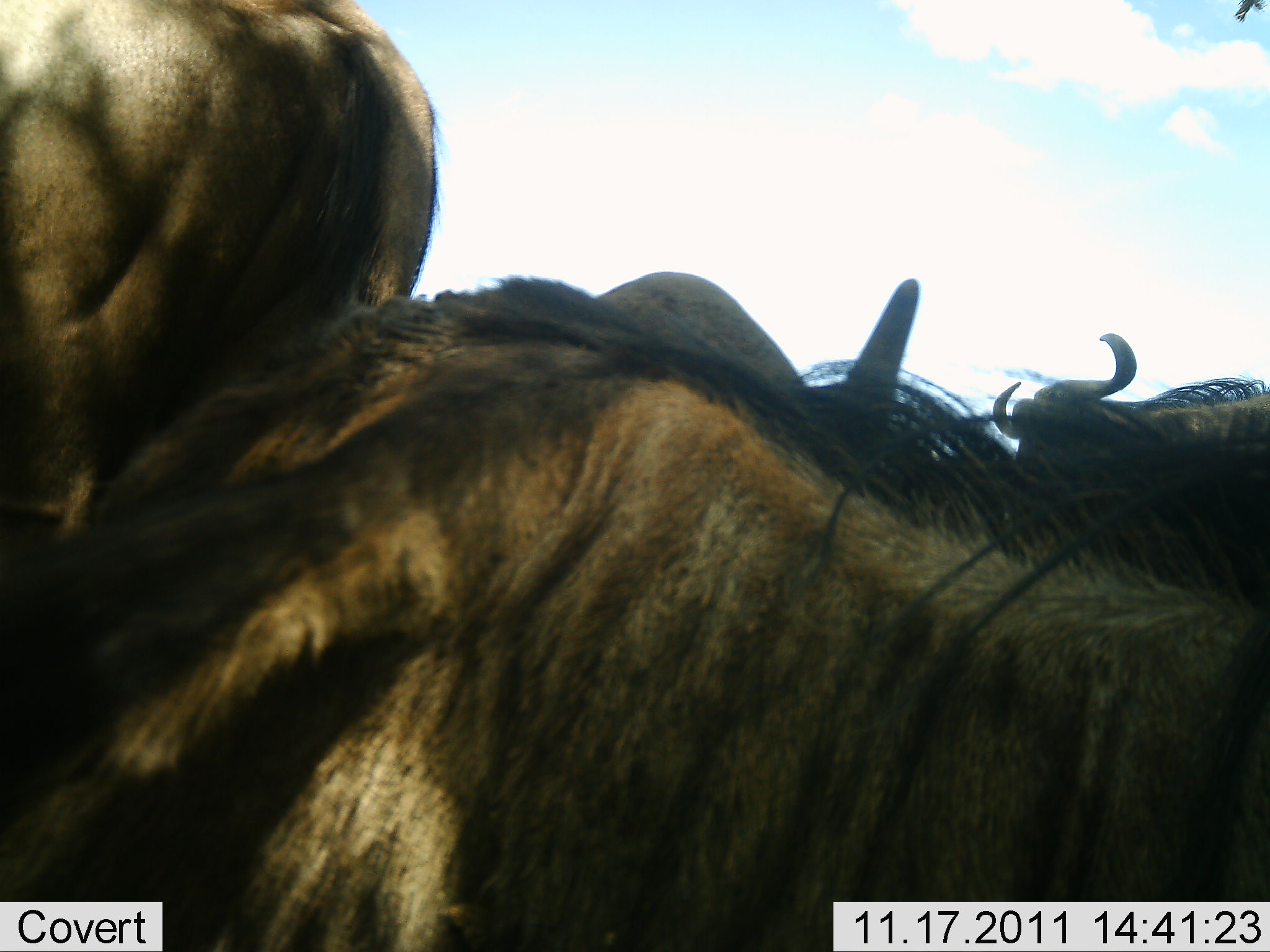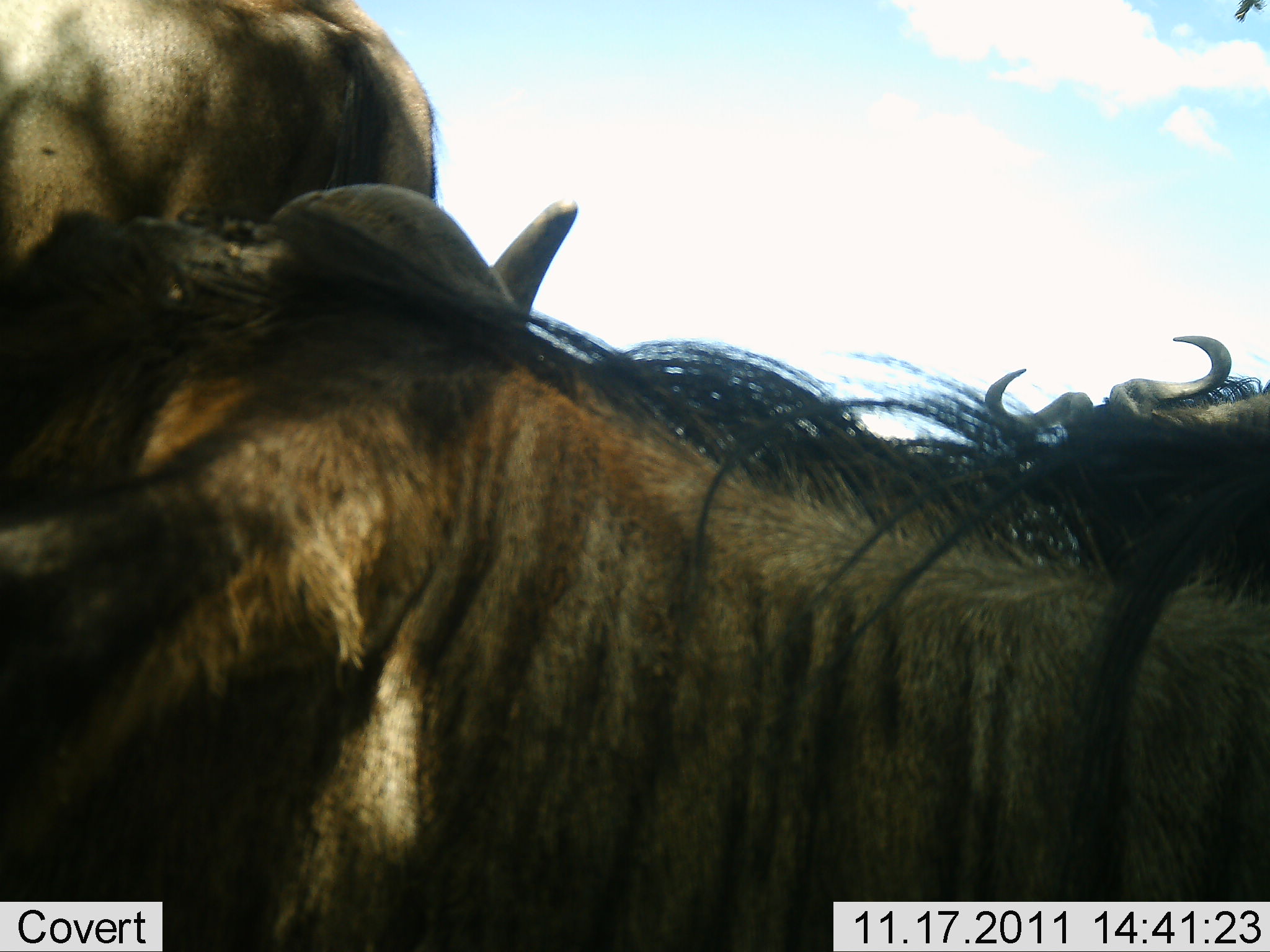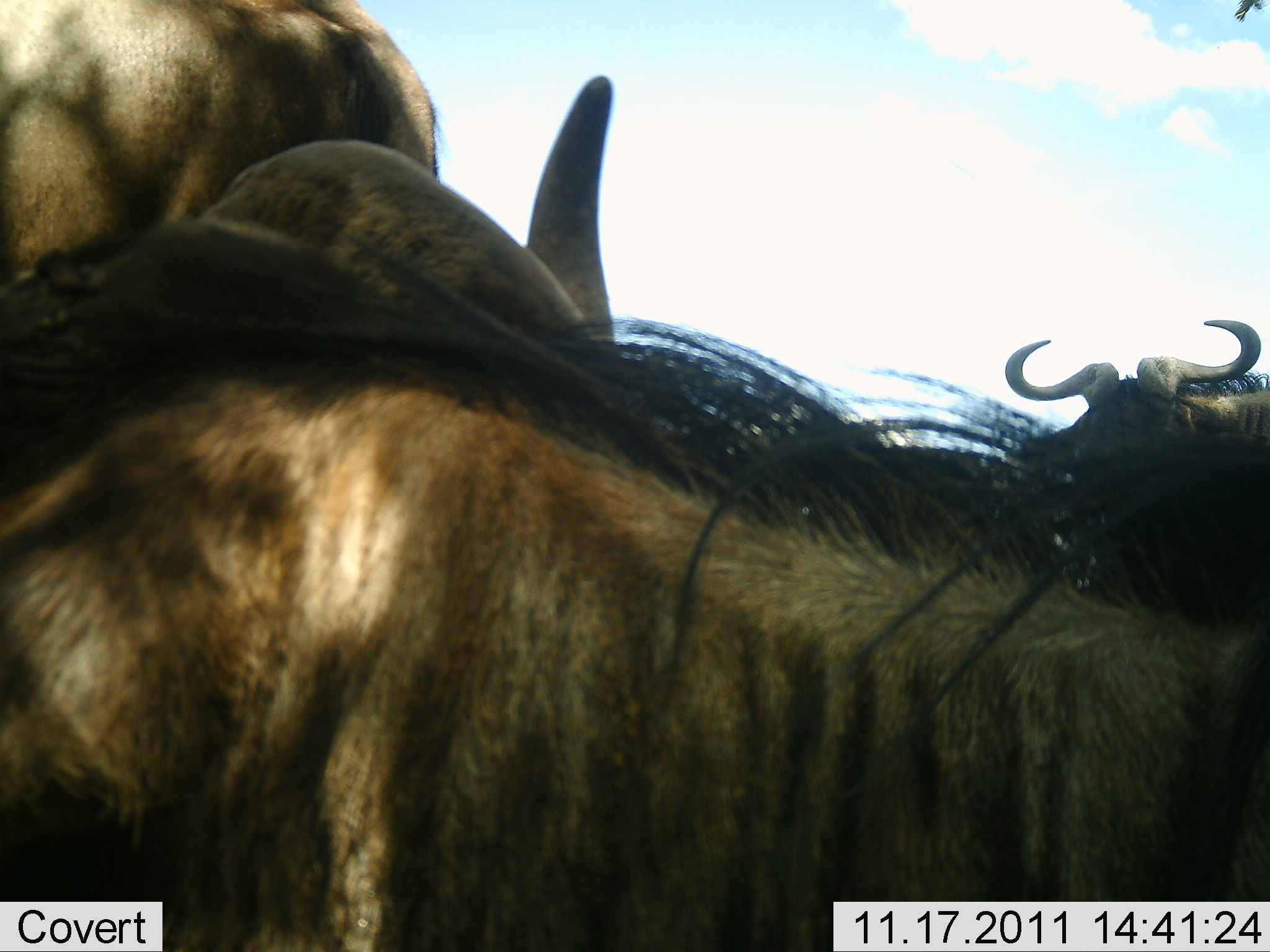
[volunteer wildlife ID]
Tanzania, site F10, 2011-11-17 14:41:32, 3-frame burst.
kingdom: Animalia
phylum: Chordata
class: Mammalia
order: Artiodactyla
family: Bovidae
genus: Connochaetes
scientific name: Connochaetes taurinus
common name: blue wildebeest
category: wildebeest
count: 3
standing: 77%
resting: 41%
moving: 18%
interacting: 5%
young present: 0%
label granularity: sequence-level